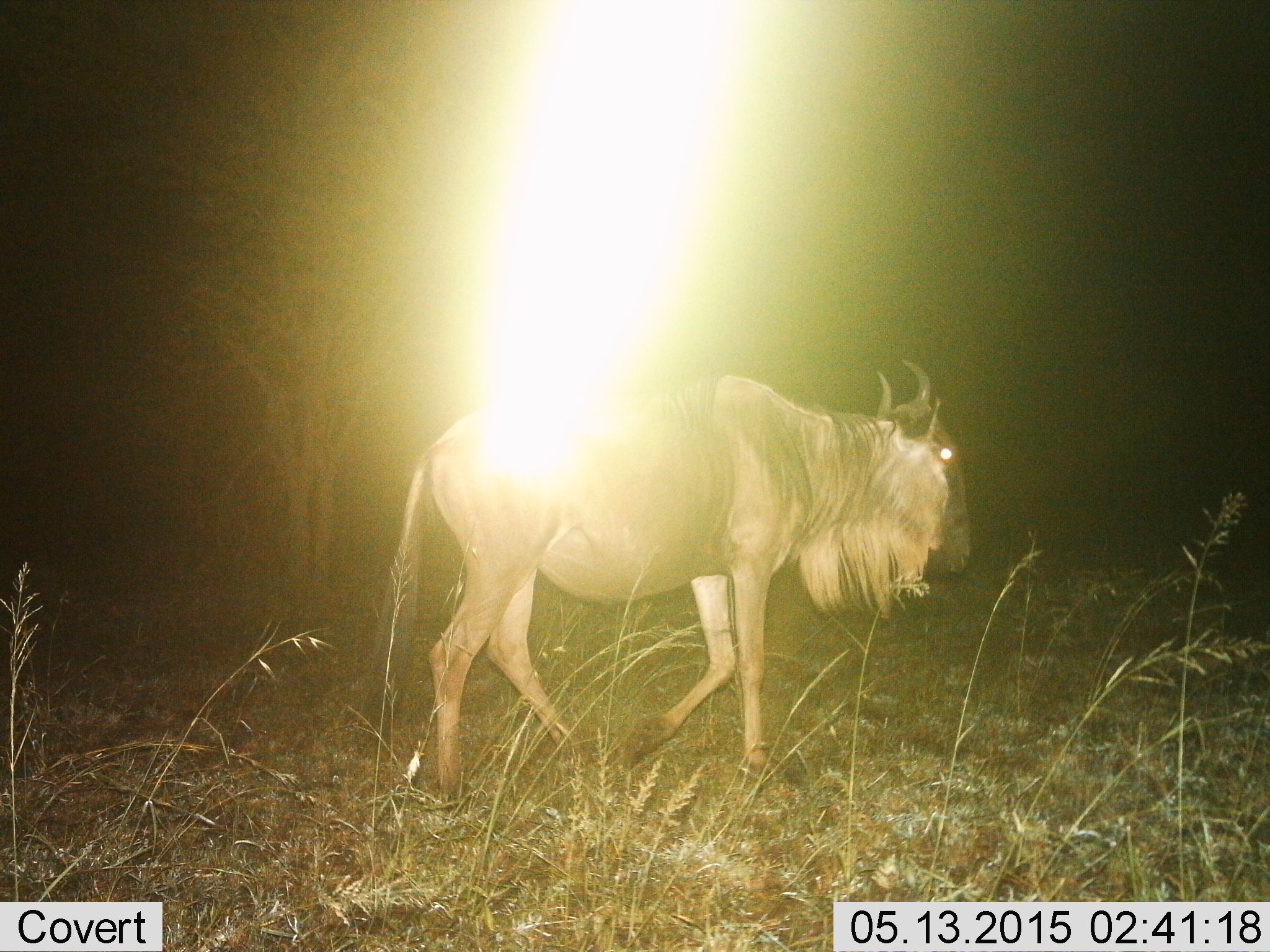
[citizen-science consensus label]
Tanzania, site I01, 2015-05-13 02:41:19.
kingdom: Animalia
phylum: Chordata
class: Mammalia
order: Artiodactyla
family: Bovidae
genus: Connochaetes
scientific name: Connochaetes taurinus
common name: blue wildebeest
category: wildebeest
Wildebeest (blue wildebeest) (Connochaetes taurinus), count 1. Behavior (volunteer vote fractions): standing 20%, resting 0%, moving 80%, interacting 0%. Young present (vote fraction): 0%. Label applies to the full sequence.